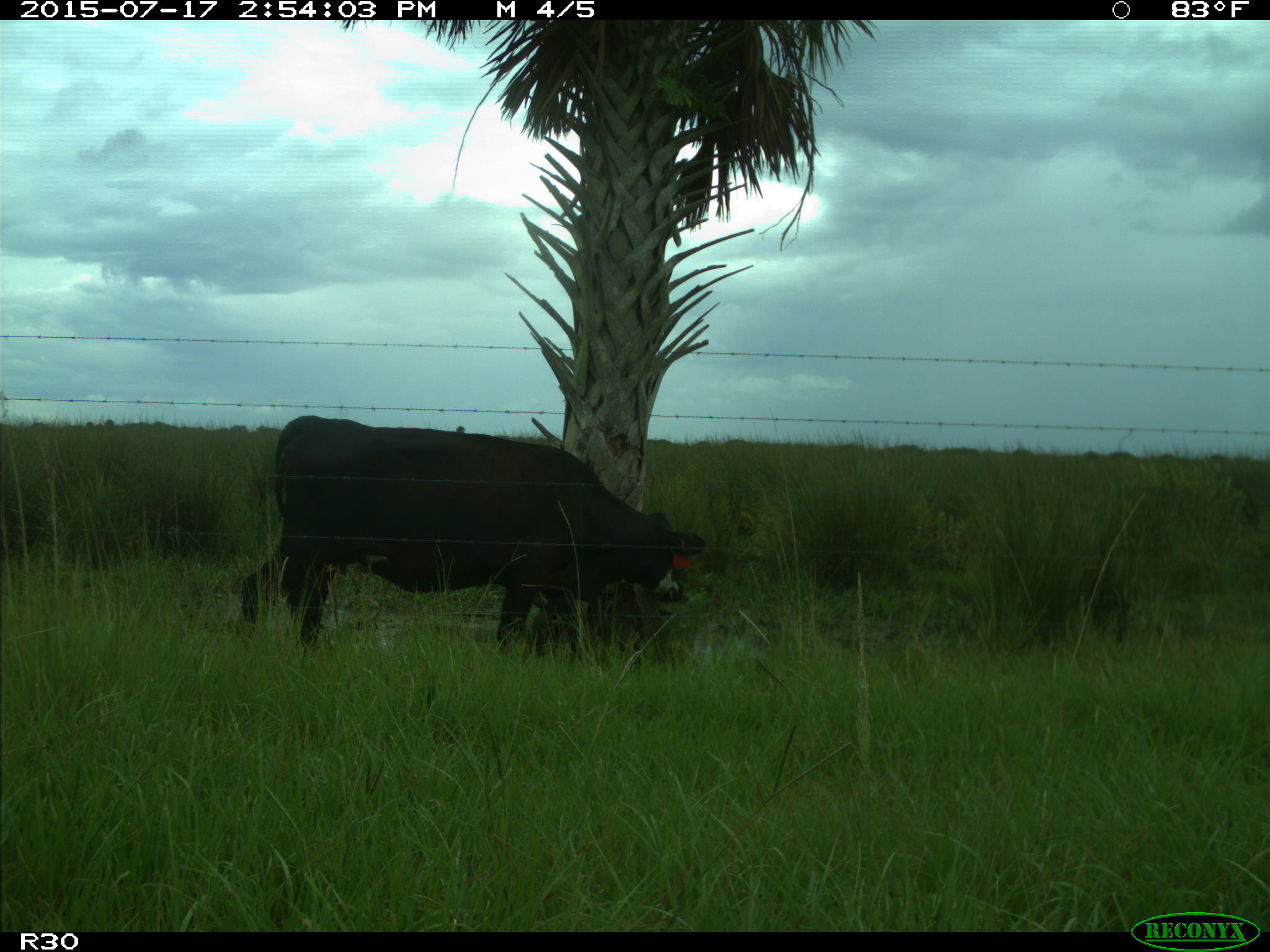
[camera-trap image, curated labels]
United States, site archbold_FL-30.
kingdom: Animalia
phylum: Chordata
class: Mammalia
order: Artiodactyla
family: Bovidae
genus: Bos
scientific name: Bos taurus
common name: domestic cow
Bos taurus (domestic cow).